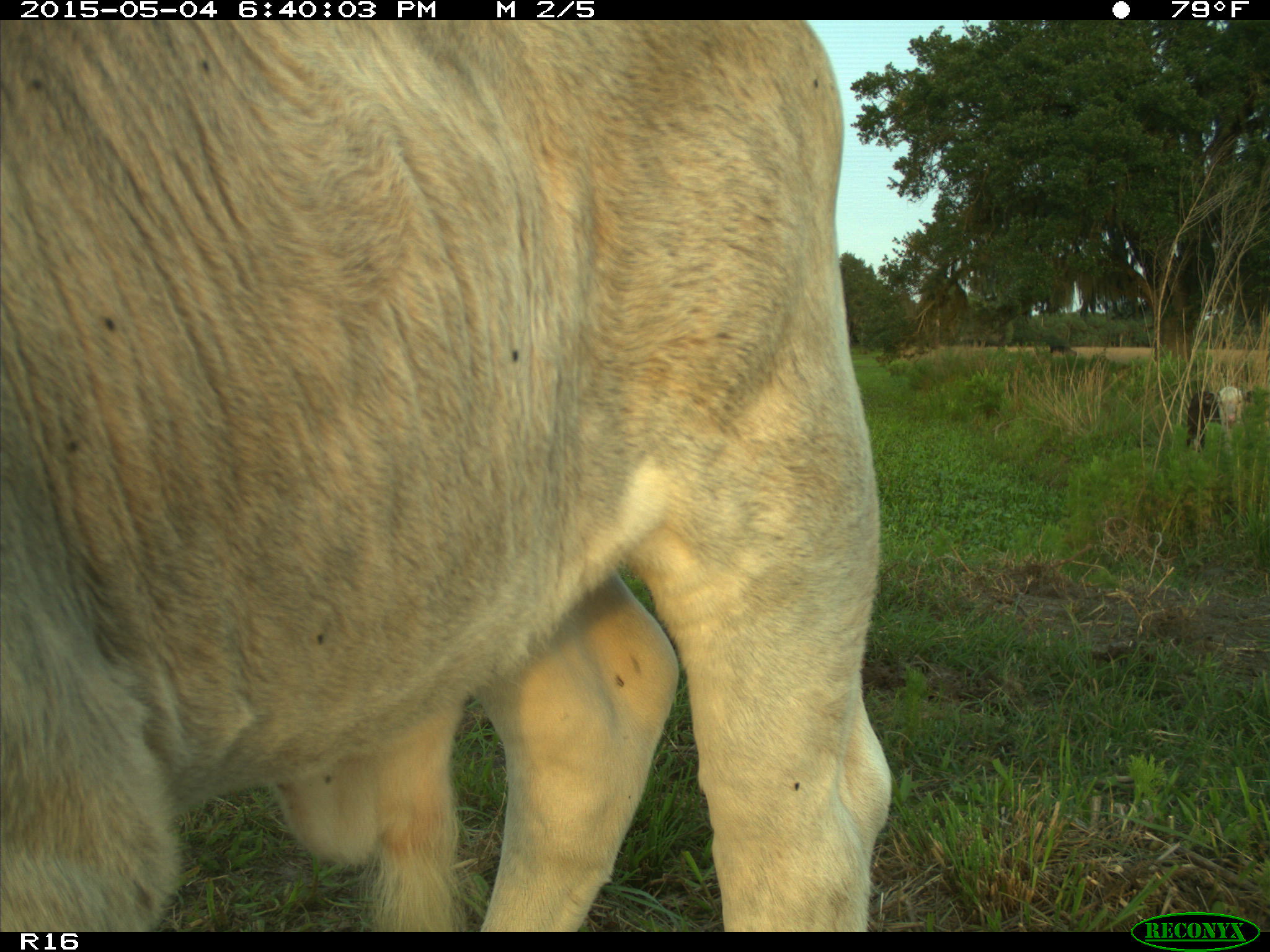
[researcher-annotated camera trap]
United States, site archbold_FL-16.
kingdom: Animalia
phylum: Chordata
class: Mammalia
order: Artiodactyla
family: Bovidae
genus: Bos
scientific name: Bos taurus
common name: domestic cow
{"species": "Bos taurus (domestic cow)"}